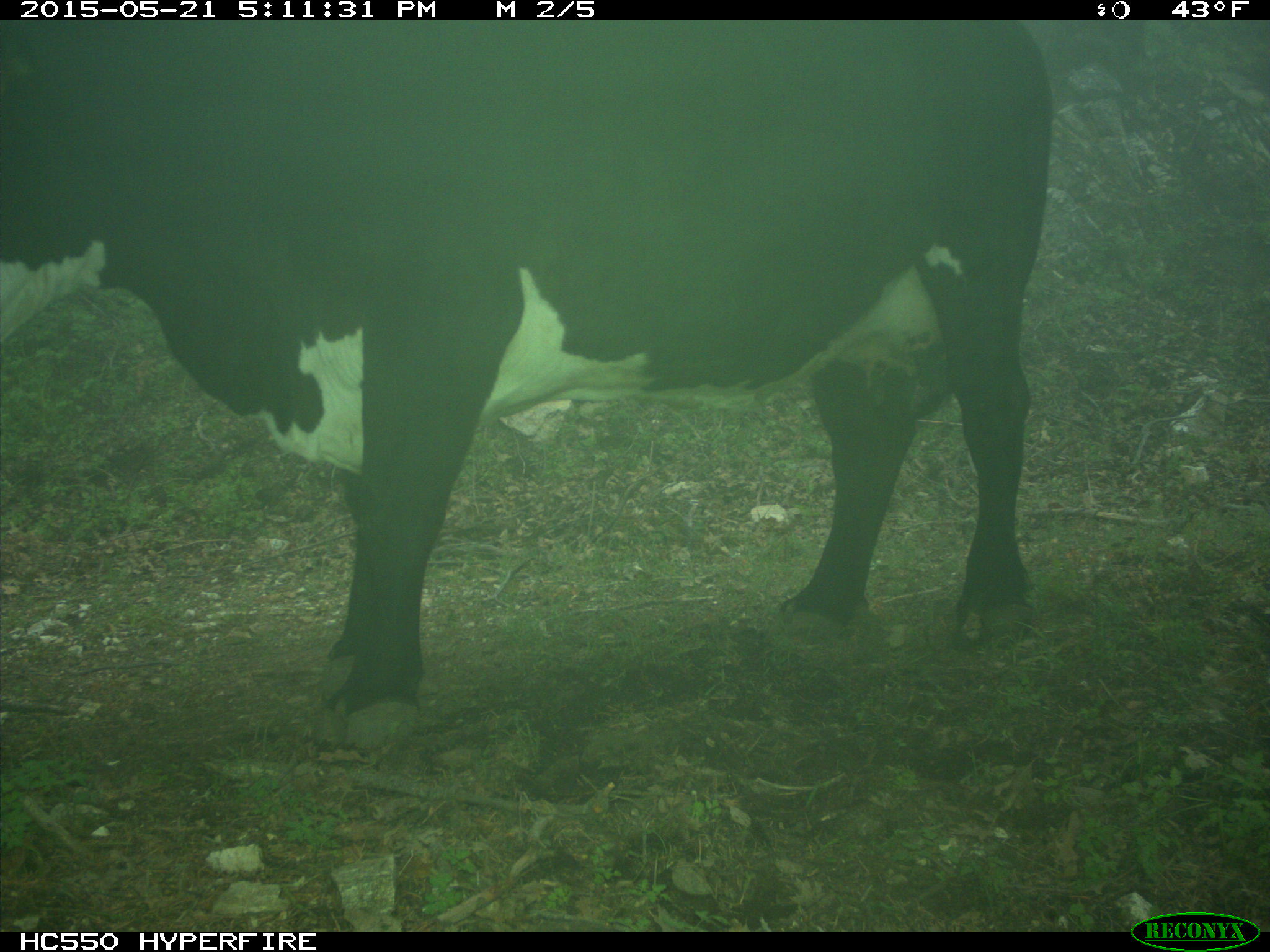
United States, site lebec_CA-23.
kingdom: Animalia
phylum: Chordata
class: Mammalia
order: Artiodactyla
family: Bovidae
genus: Bos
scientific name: Bos taurus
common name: domestic cow